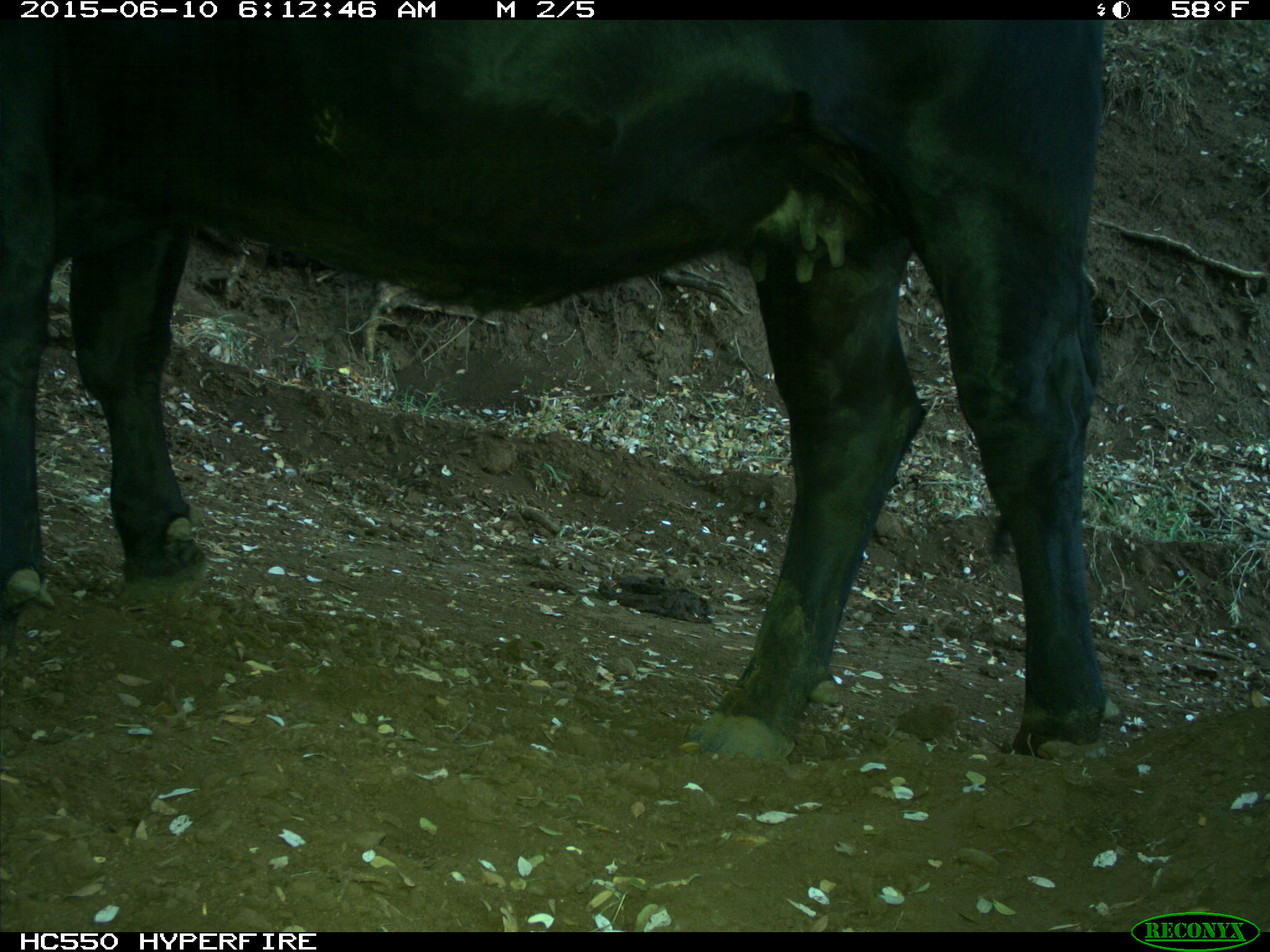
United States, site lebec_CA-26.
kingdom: Animalia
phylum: Chordata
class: Mammalia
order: Artiodactyla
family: Bovidae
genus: Bos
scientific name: Bos taurus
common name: domestic cow